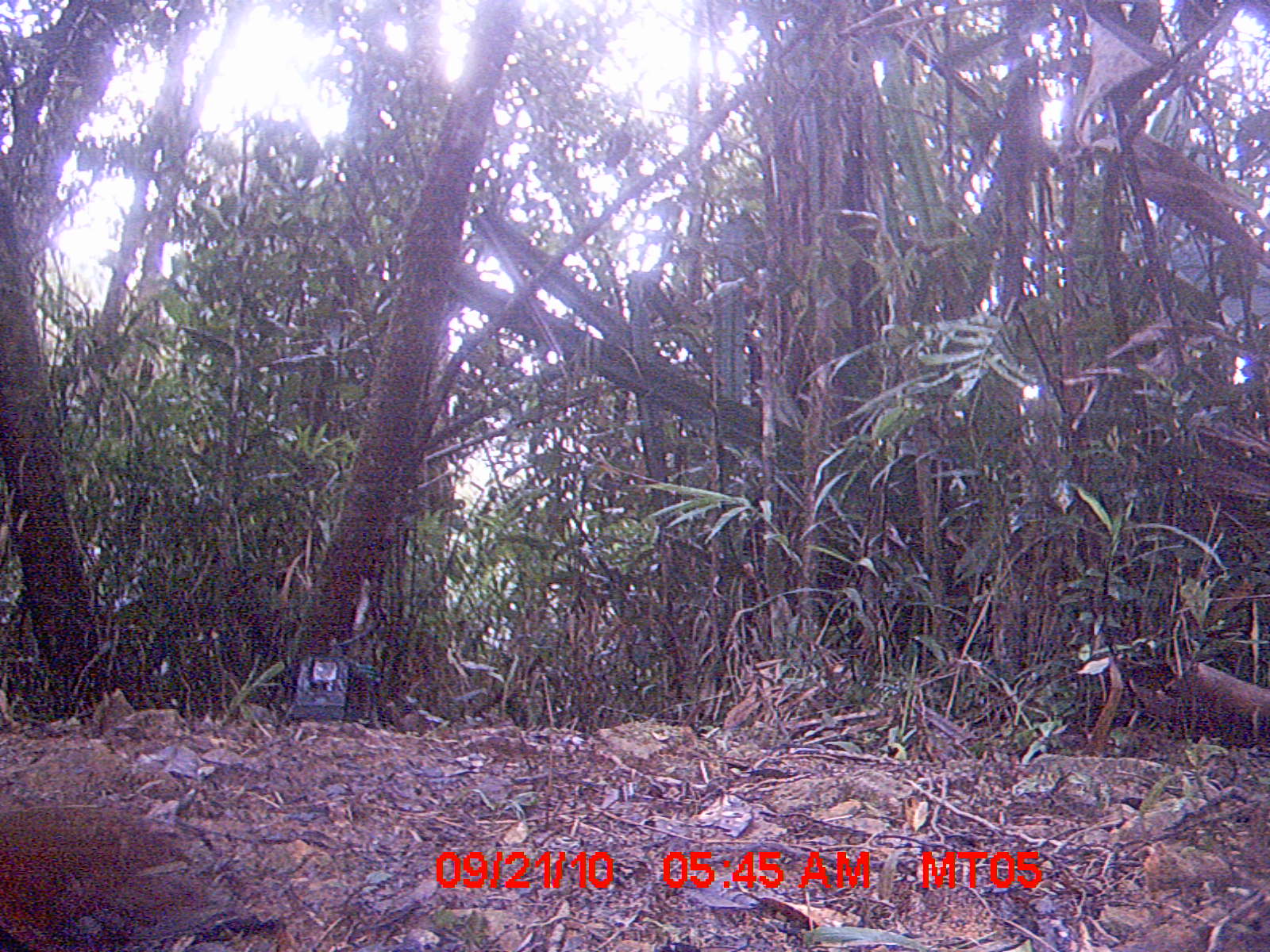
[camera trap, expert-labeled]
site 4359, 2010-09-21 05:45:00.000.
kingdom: Animalia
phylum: Chordata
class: Aves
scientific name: Aves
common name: bird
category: unknown bird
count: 1